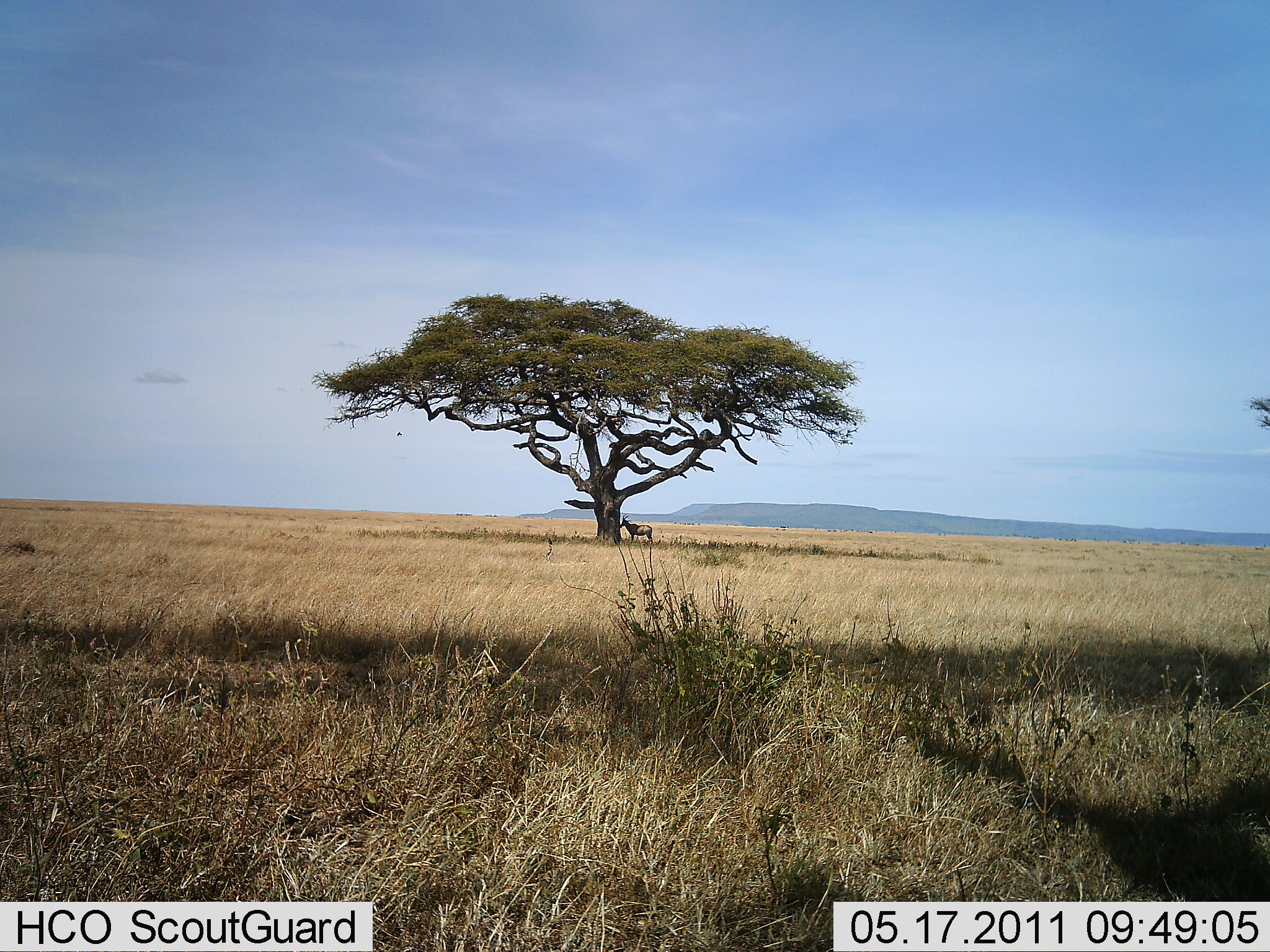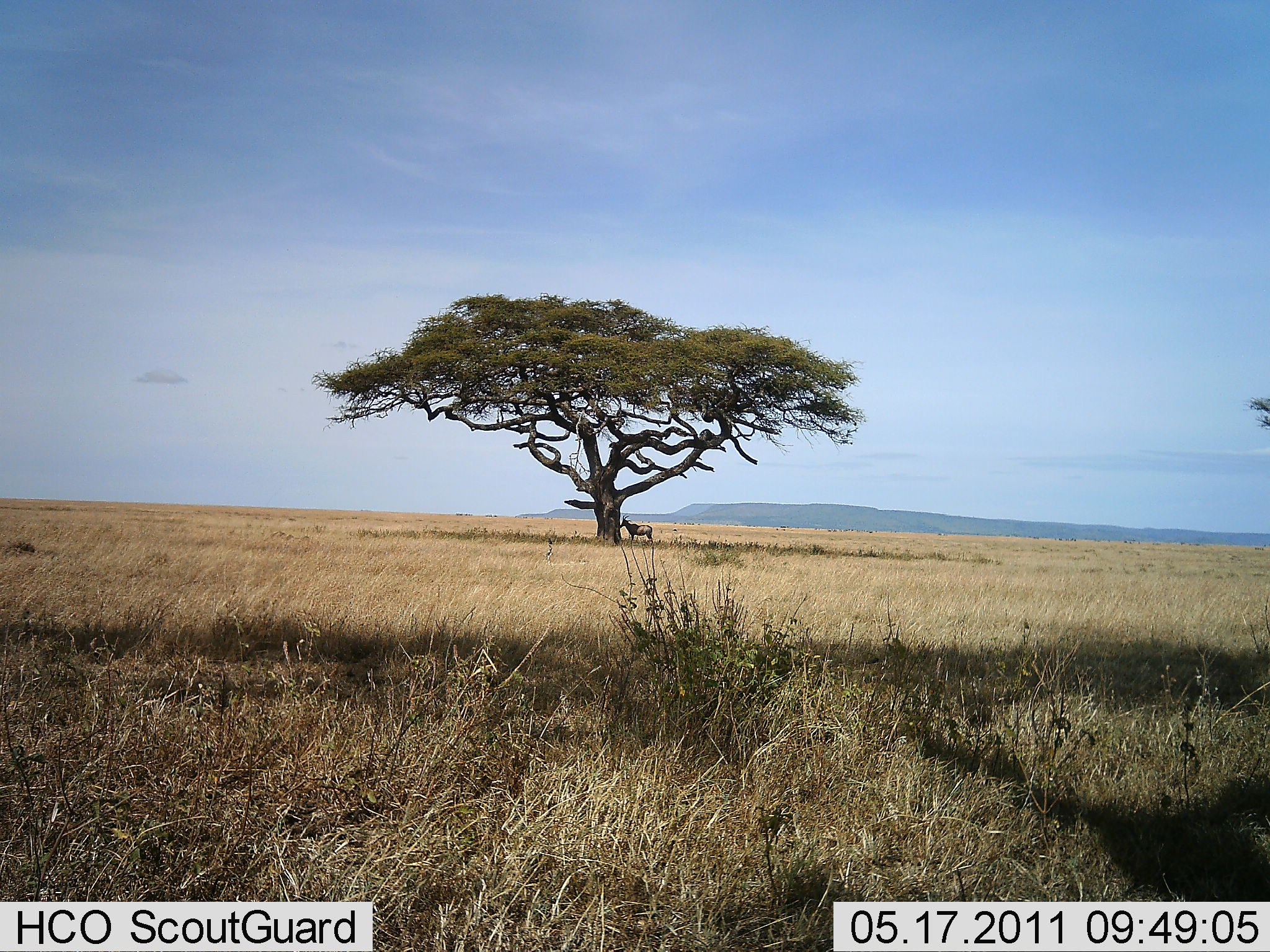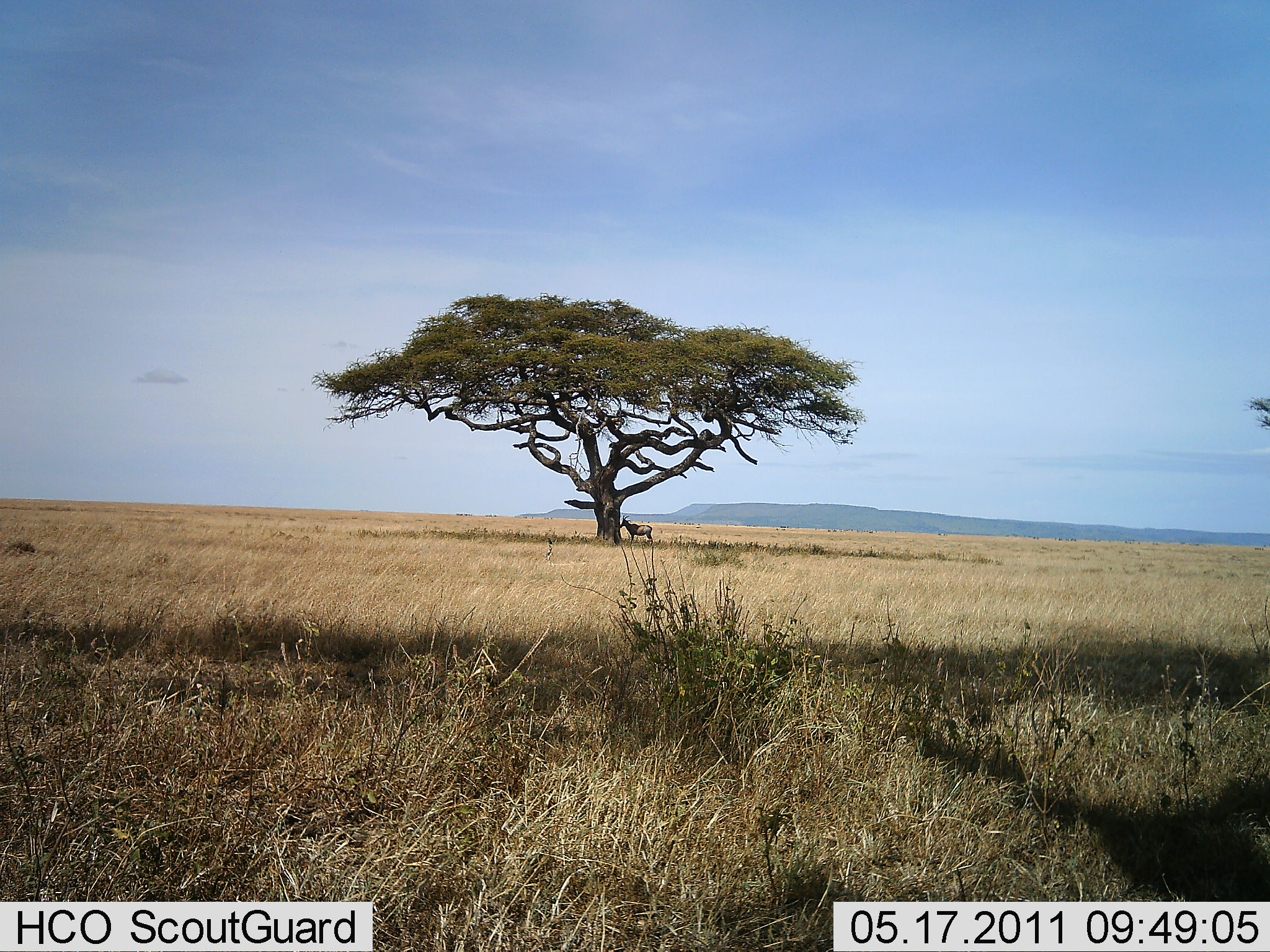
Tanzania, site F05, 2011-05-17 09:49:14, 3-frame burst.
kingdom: Animalia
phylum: Chordata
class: Mammalia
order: Artiodactyla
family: Bovidae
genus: Alcelaphus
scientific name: Alcelaphus buselaphus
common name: hartebeest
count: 1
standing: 75%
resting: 25%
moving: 0%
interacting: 0%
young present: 0%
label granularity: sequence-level